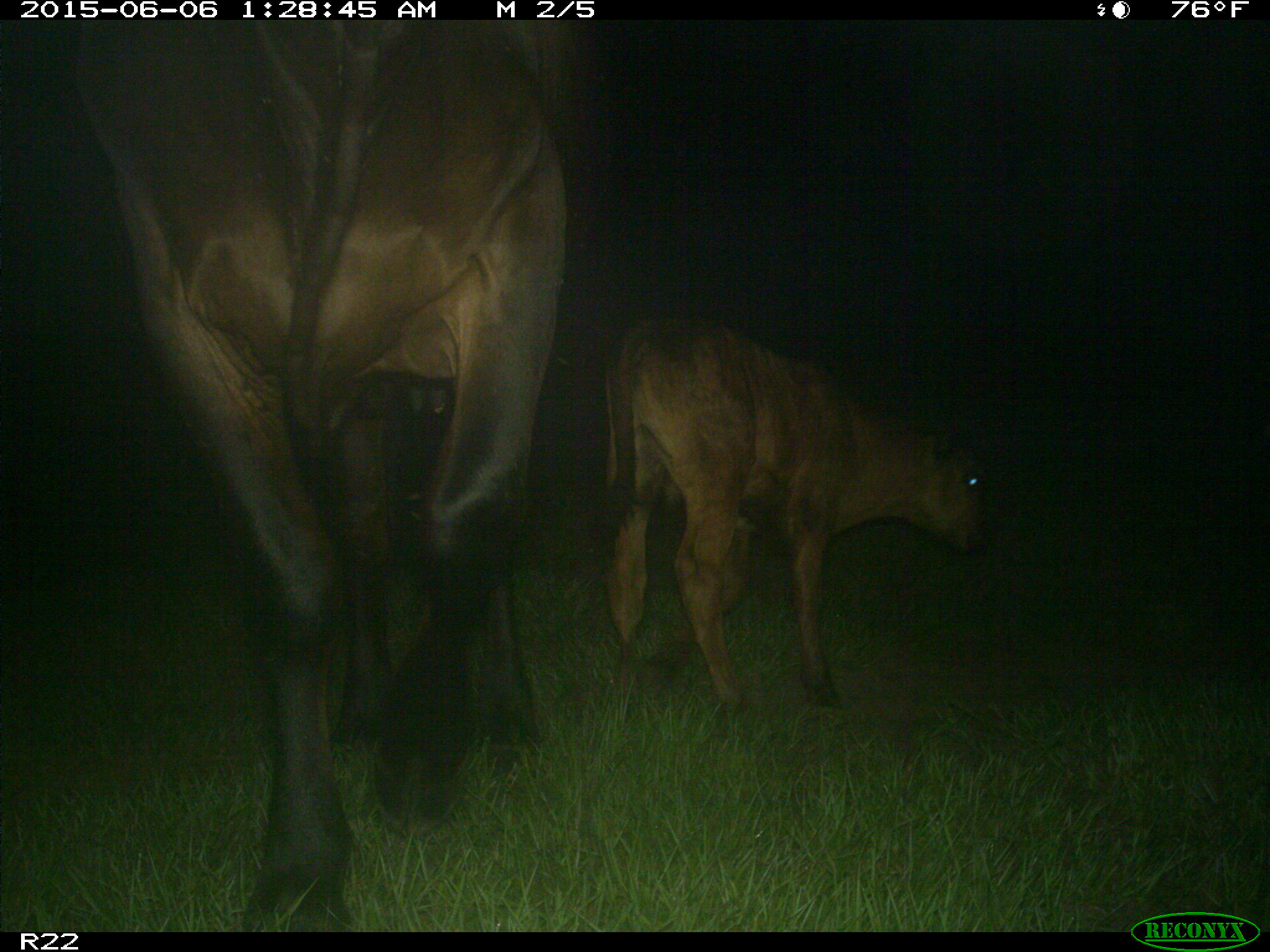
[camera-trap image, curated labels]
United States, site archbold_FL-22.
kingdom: Animalia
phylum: Chordata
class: Mammalia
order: Artiodactyla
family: Bovidae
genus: Bos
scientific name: Bos taurus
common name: domestic cow